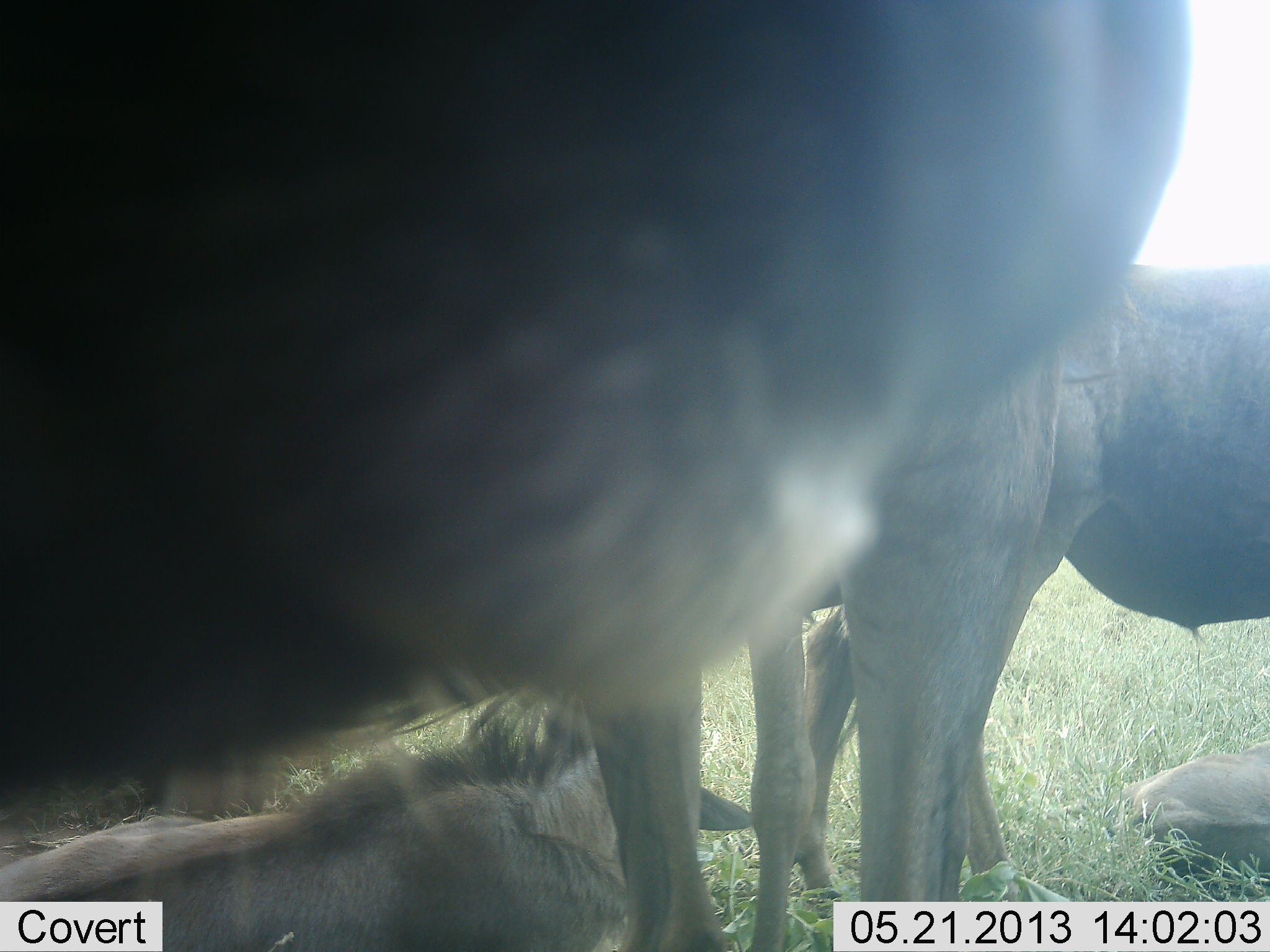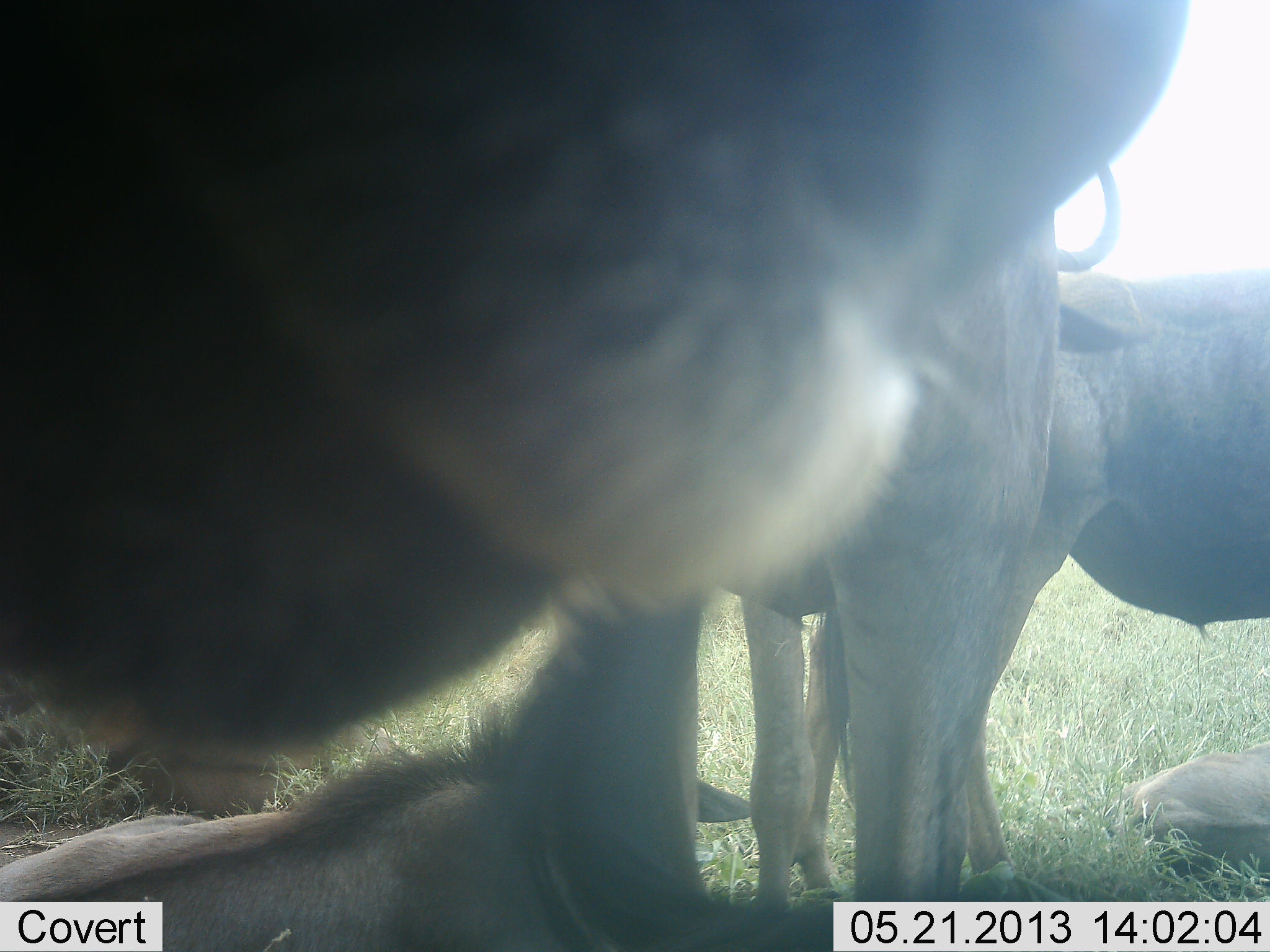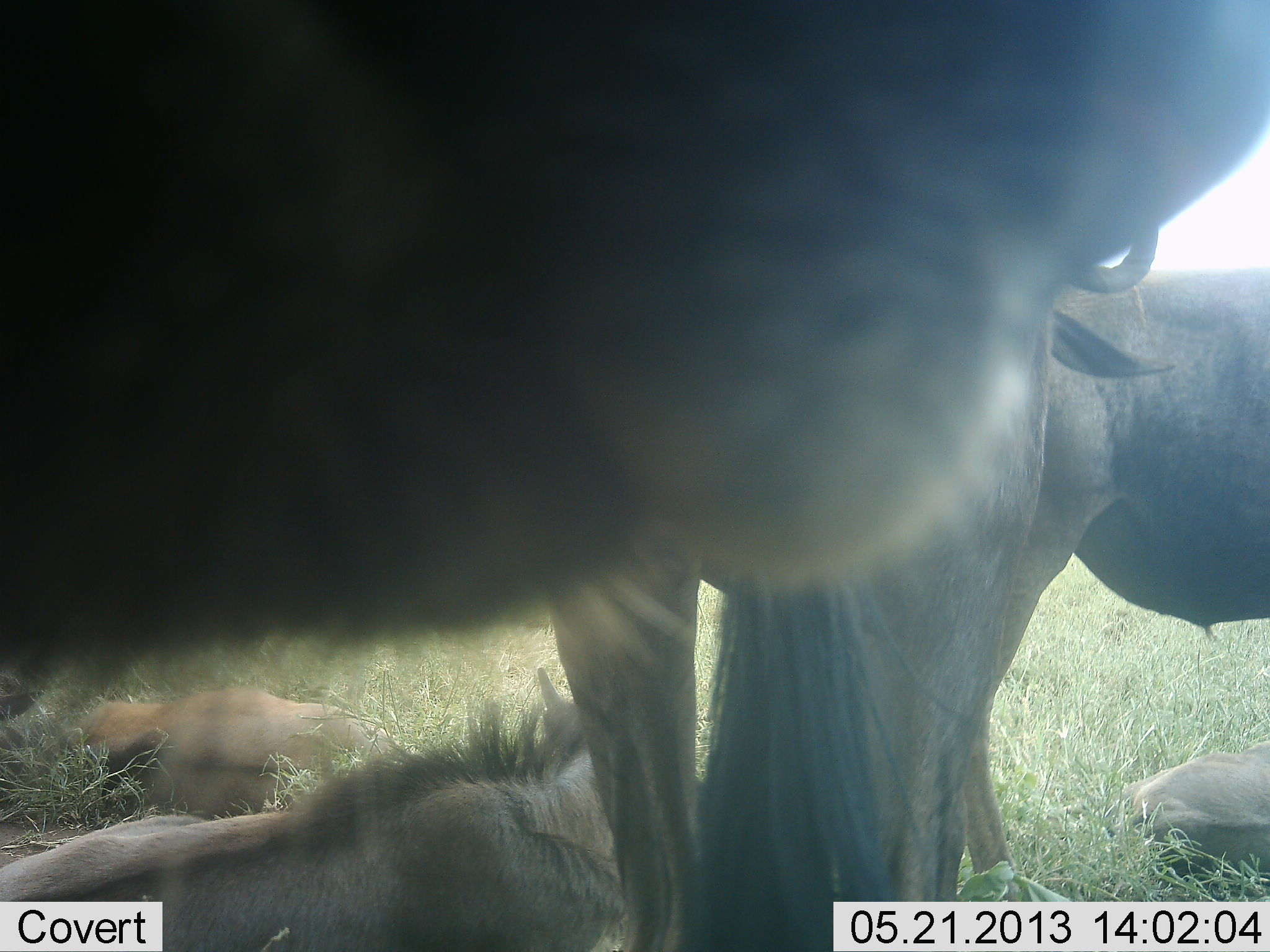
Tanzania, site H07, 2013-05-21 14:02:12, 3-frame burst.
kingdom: Animalia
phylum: Chordata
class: Mammalia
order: Artiodactyla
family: Bovidae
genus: Connochaetes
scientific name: Connochaetes taurinus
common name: blue wildebeest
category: wildebeest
Wildebeest (blue wildebeest) (Connochaetes taurinus), count 5. Behavior (volunteer vote fractions): standing 70%, resting 100%, moving 20%, interacting 0%. Young present (vote fraction): 40%. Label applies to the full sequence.